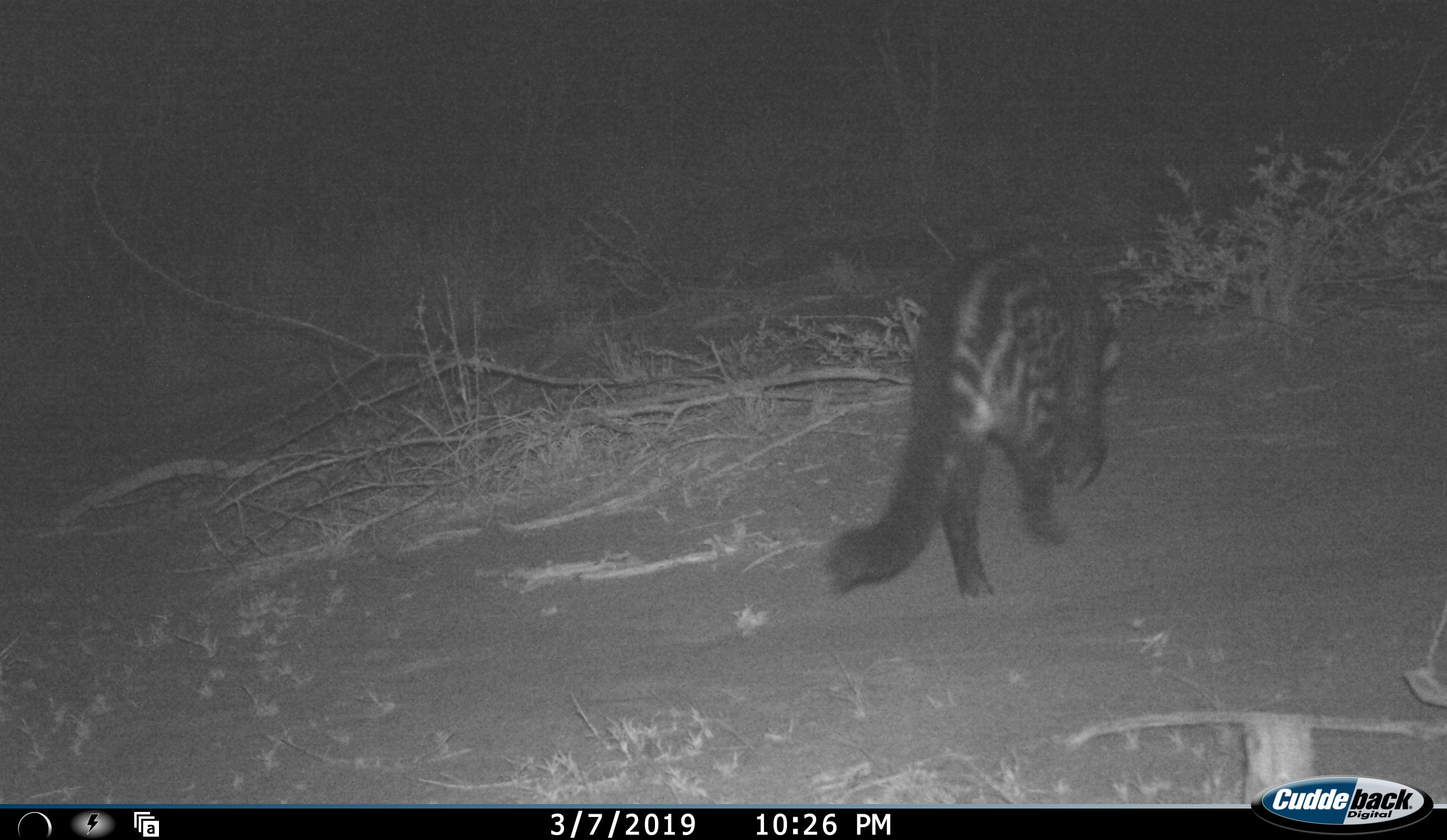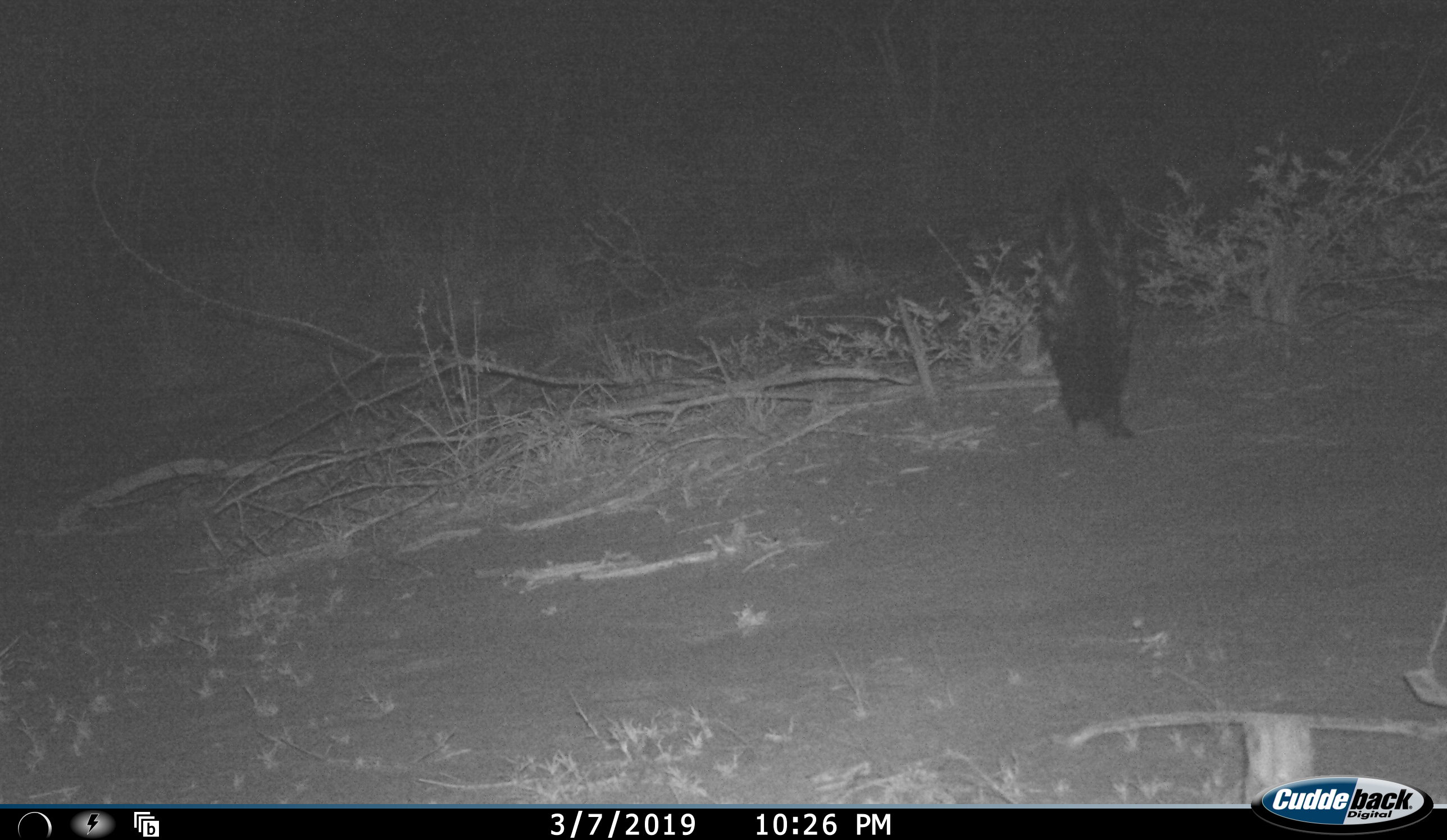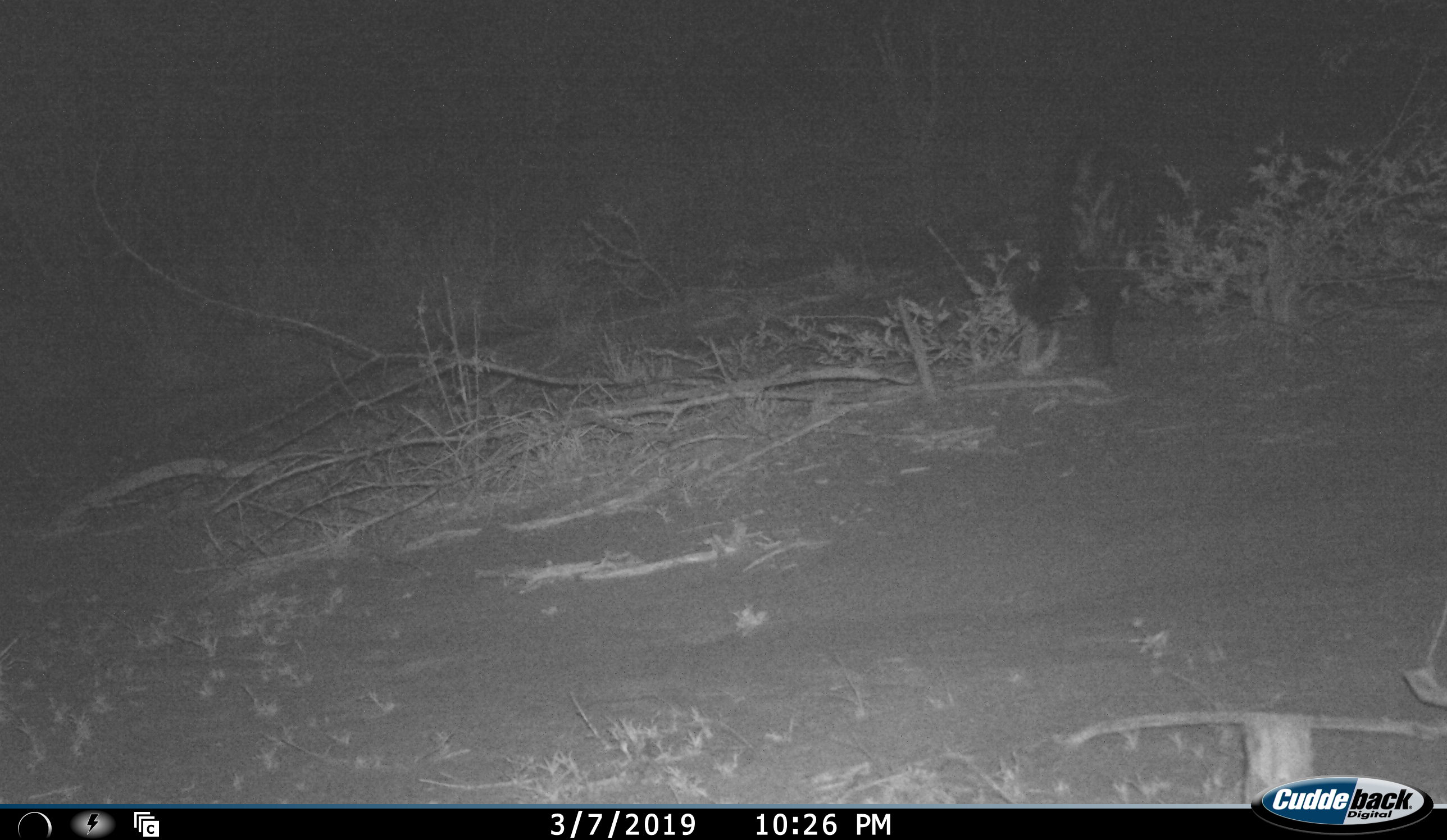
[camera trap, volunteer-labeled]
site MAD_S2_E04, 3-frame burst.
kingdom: Animalia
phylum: Chordata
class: Mammalia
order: Carnivora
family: Viverridae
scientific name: Viverridae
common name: civet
Civet (Viverridae), count 1. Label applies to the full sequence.